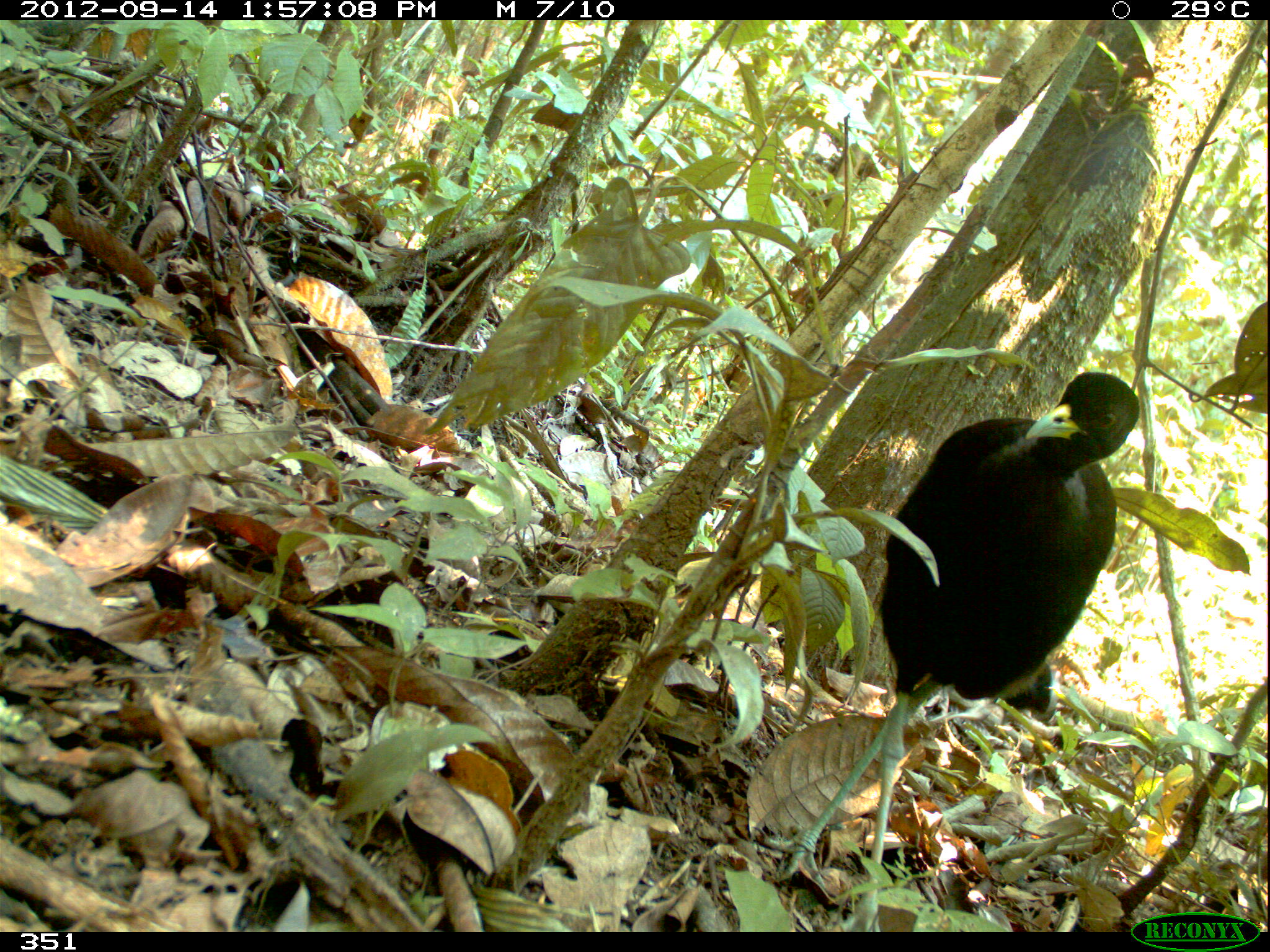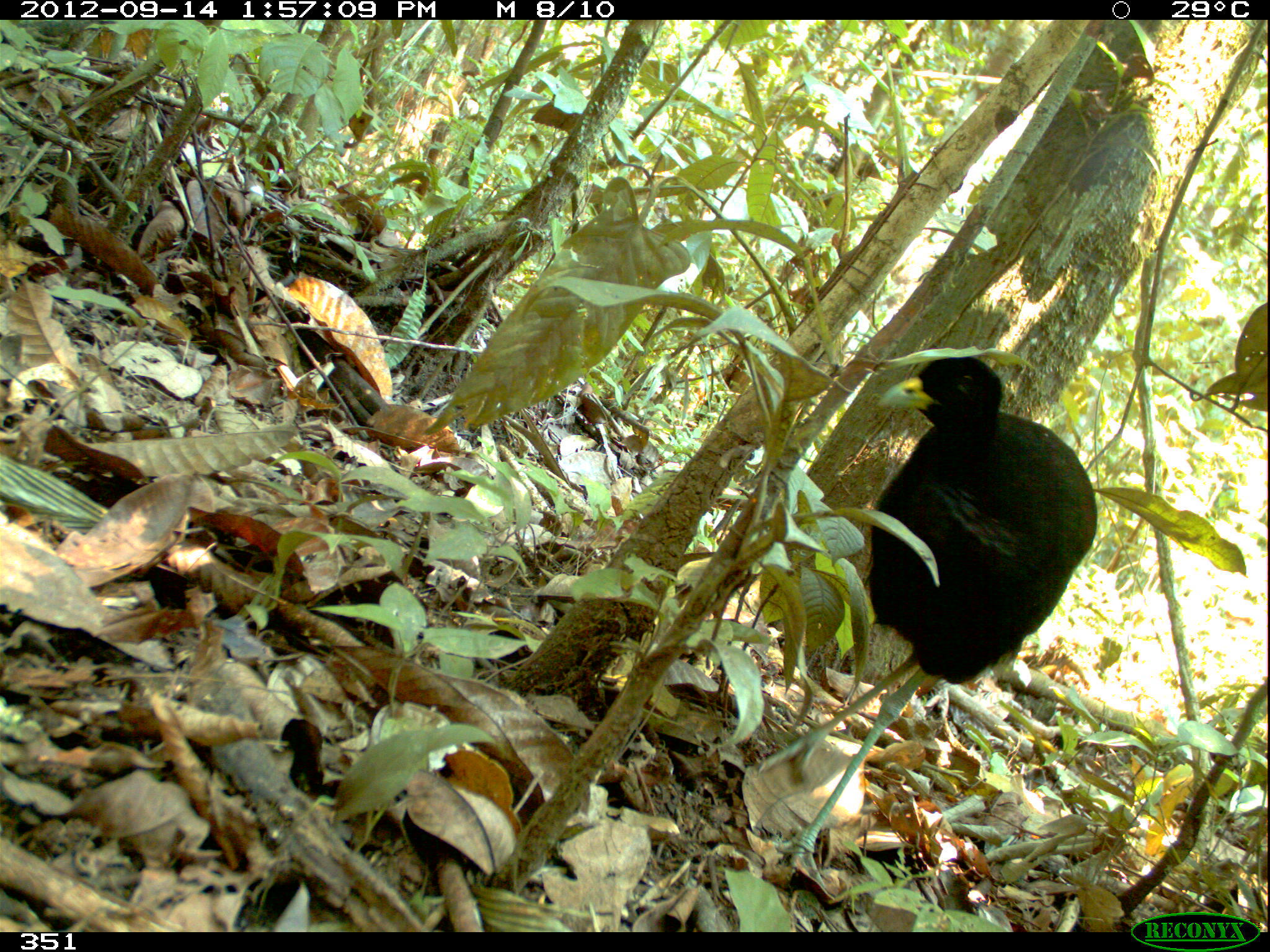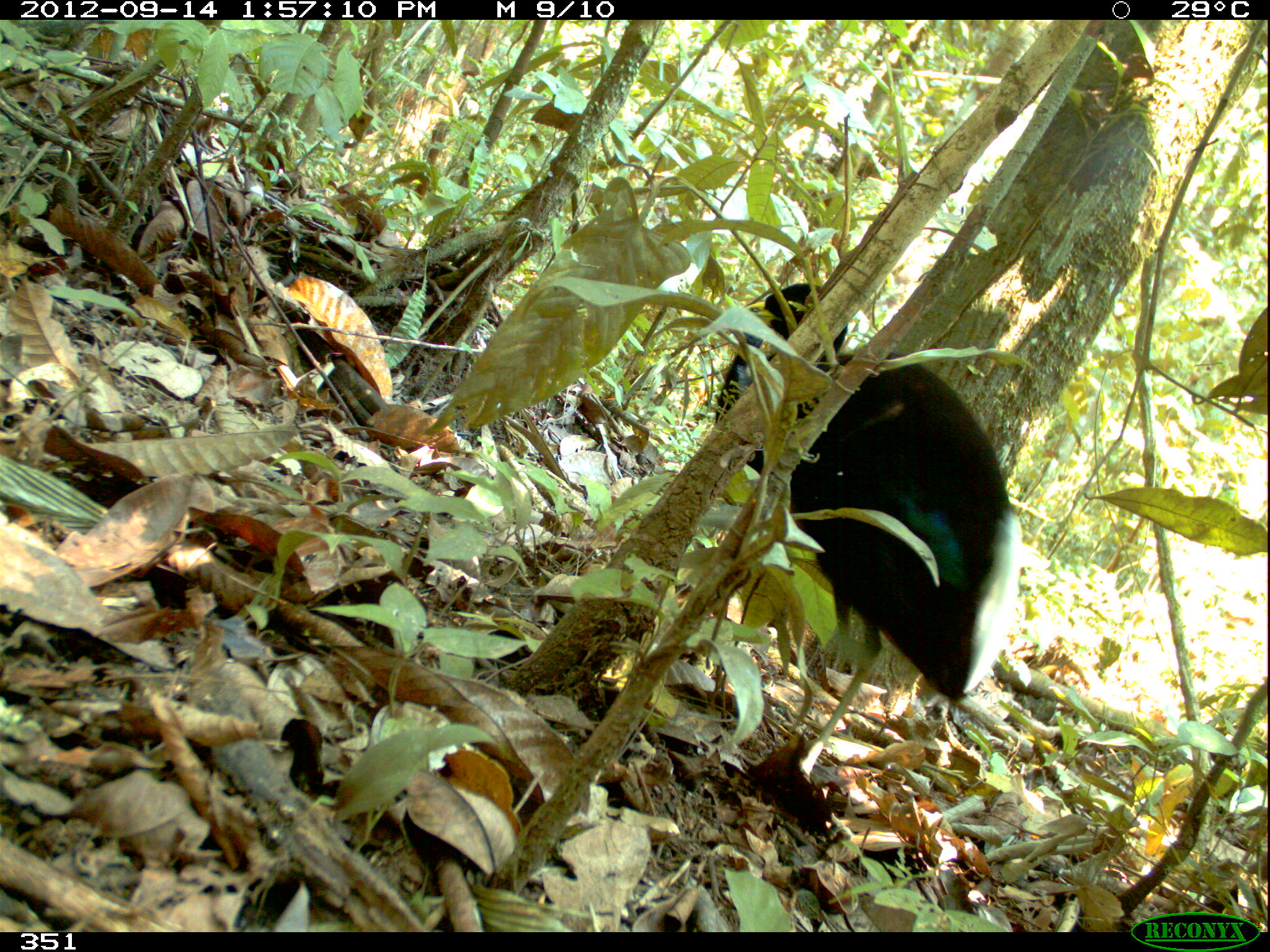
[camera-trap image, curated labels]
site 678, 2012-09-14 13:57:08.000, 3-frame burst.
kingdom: Animalia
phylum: Chordata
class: Aves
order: Gruiformes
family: Psophiidae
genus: Psophia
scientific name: Psophia leucoptera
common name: pale-winged trumpeter